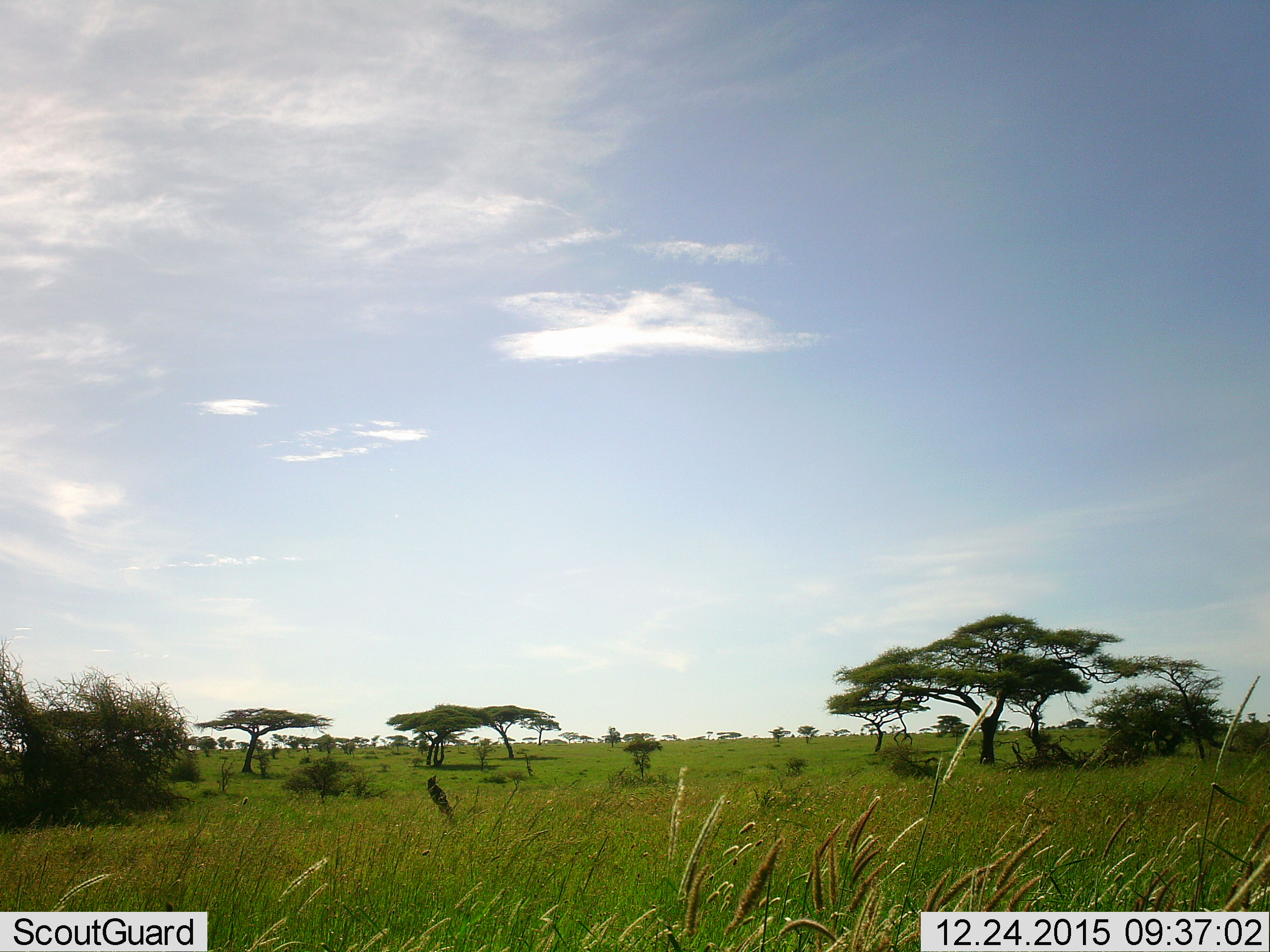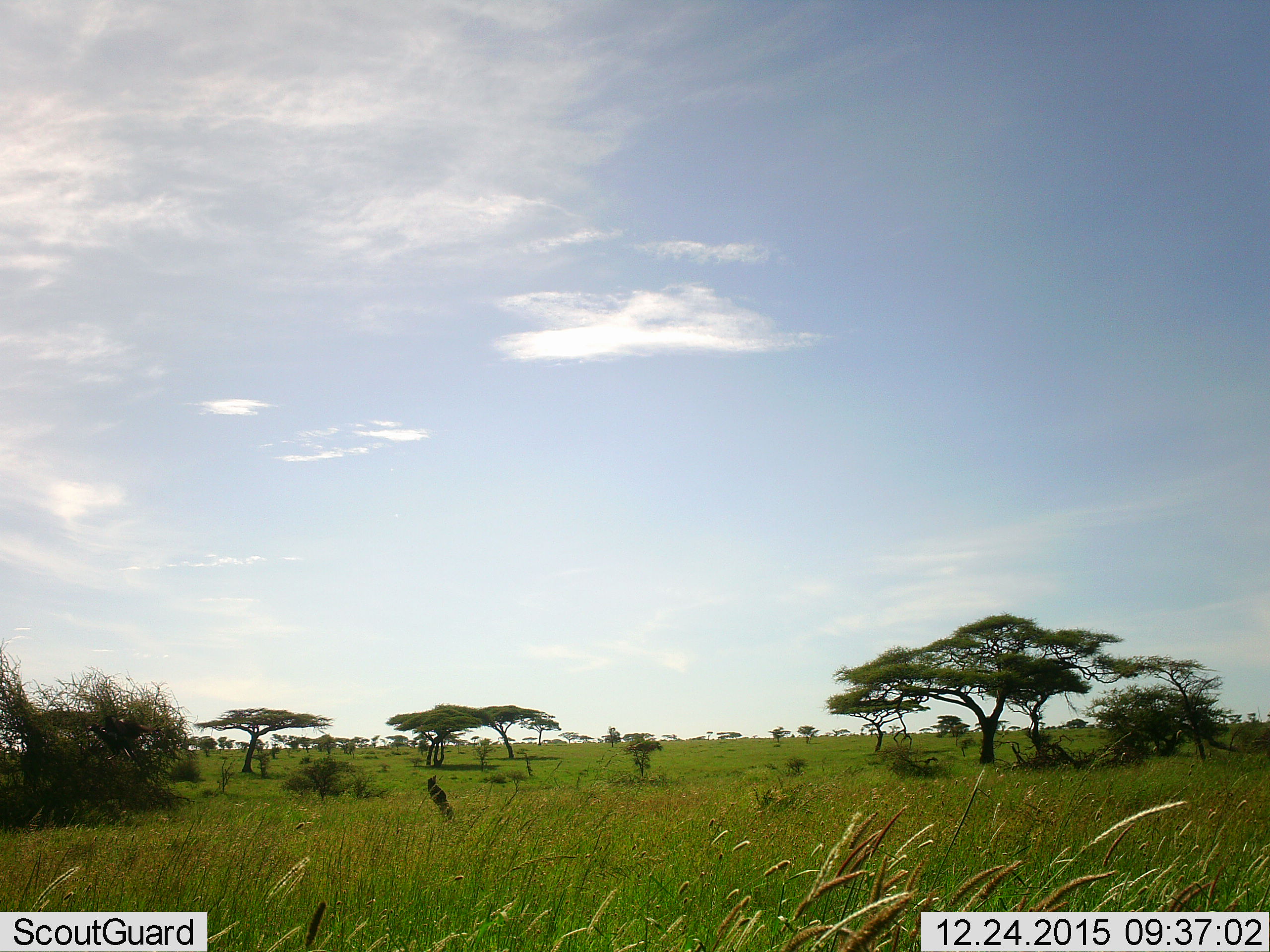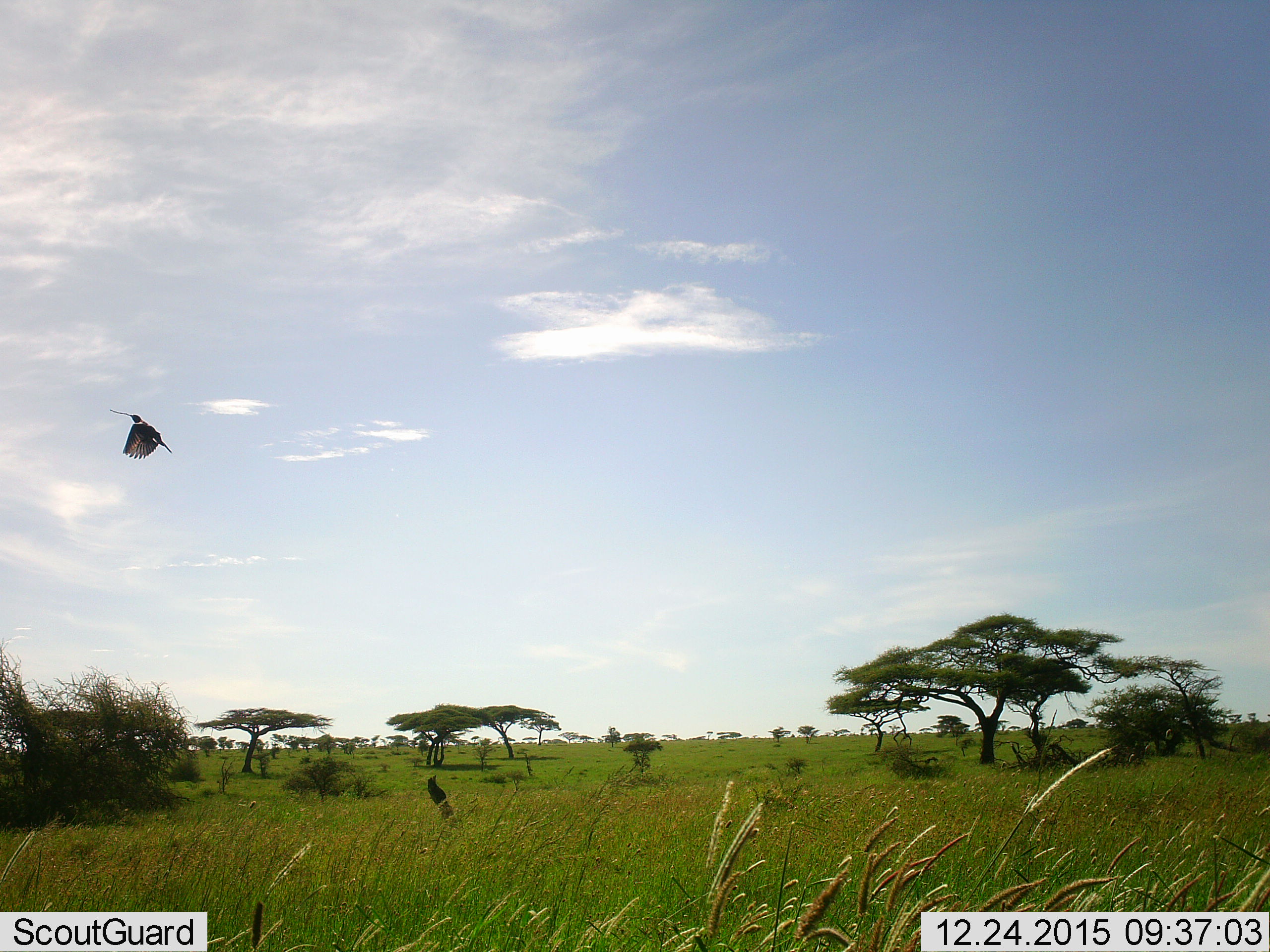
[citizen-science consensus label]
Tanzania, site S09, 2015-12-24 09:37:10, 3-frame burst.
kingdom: Animalia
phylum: Chordata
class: Aves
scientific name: Aves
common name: bird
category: otherbird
Otherbird (bird) (Aves), count 1. Behavior (volunteer vote fractions): standing 0%, resting 0%, moving 100%, interacting 0%. Young present (vote fraction): 0%. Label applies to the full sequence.